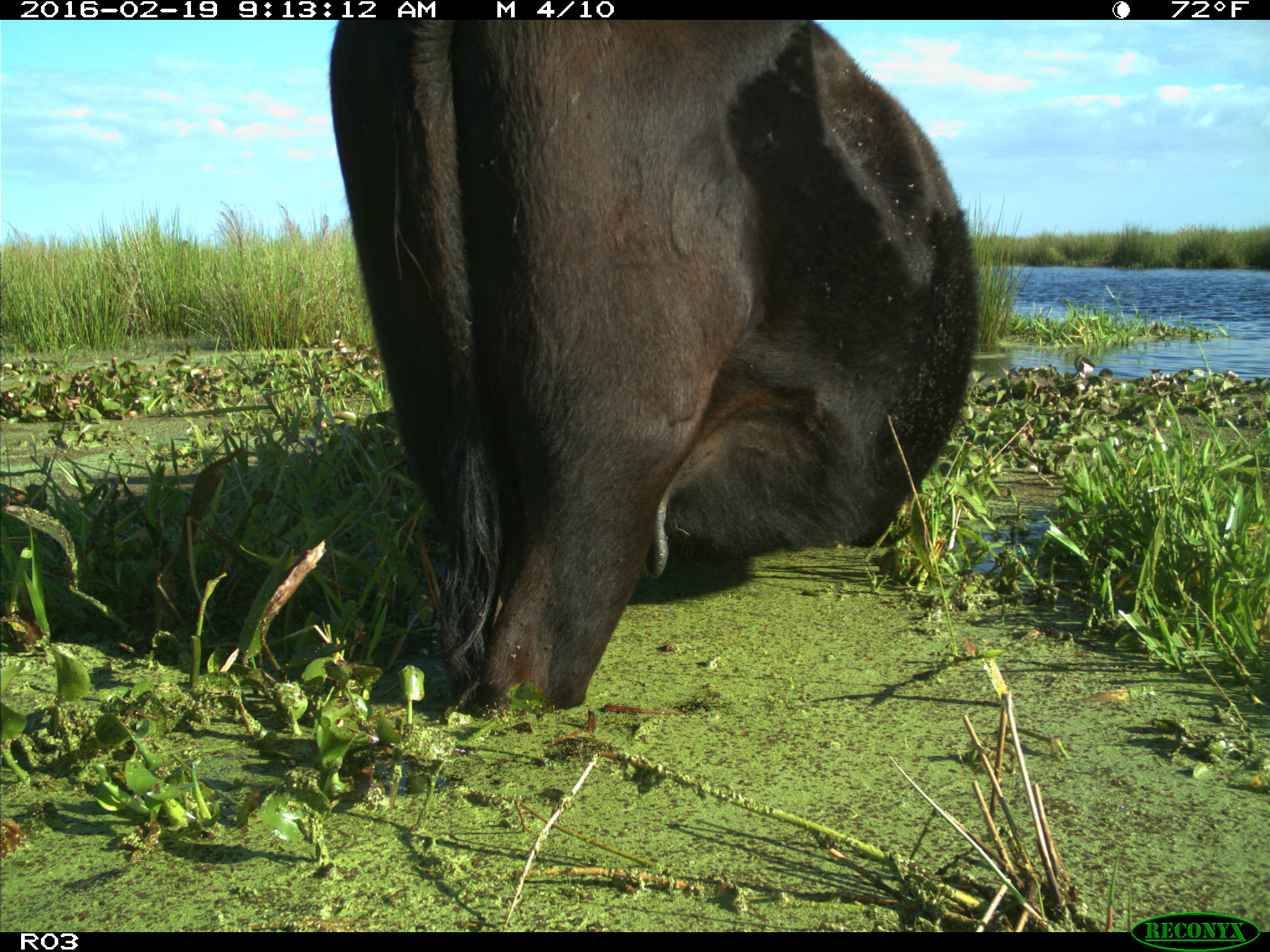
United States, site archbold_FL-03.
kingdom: Animalia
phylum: Chordata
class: Mammalia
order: Artiodactyla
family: Bovidae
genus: Bos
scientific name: Bos taurus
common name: domestic cow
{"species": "Bos taurus (domestic cow)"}